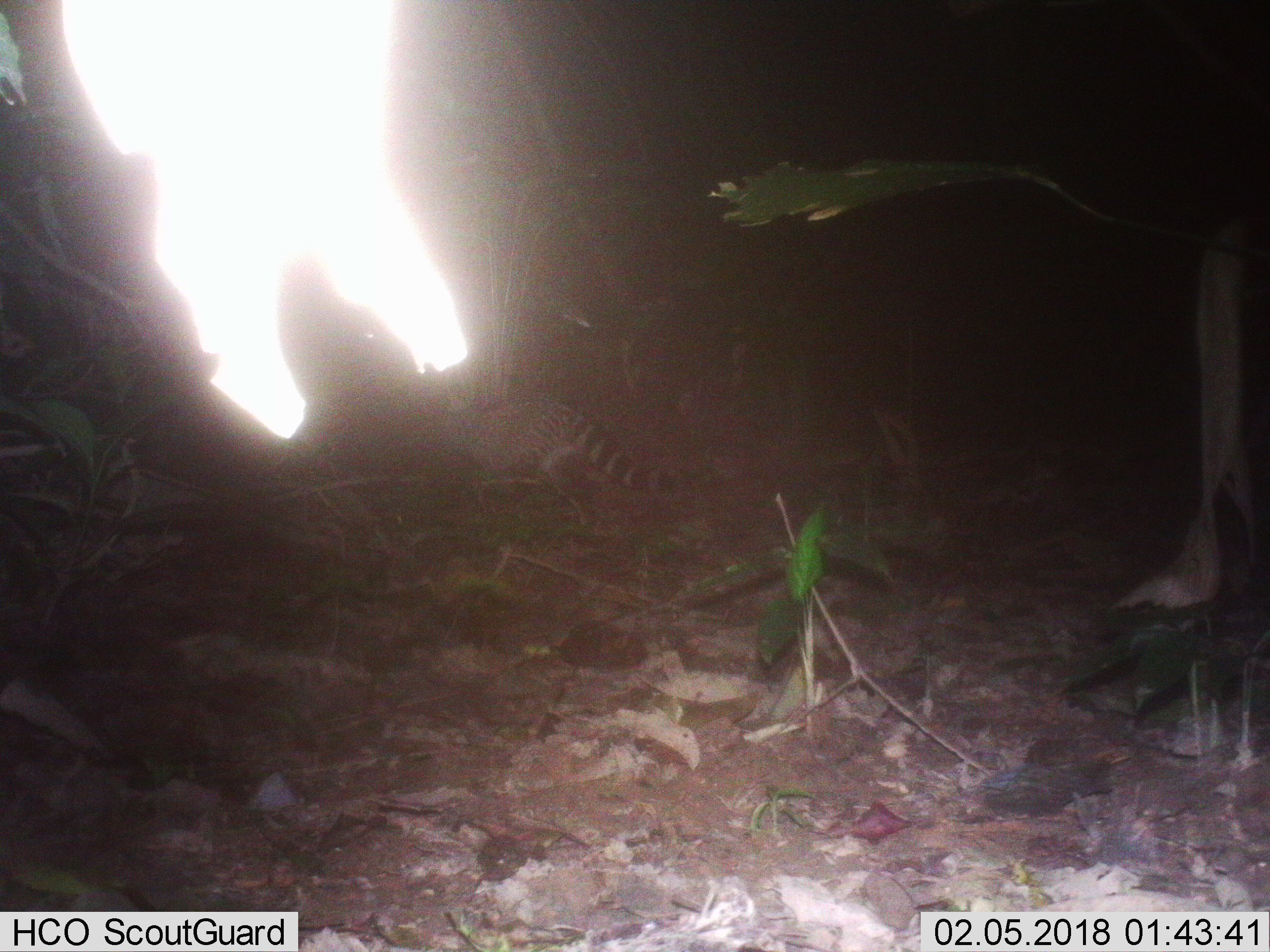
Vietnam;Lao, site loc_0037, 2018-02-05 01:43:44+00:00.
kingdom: Animalia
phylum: Chordata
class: Mammalia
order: Carnivora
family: Viverridae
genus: Viverra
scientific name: Viverra zibetha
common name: large indian civet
Large indian civet (Viverra zibetha). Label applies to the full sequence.